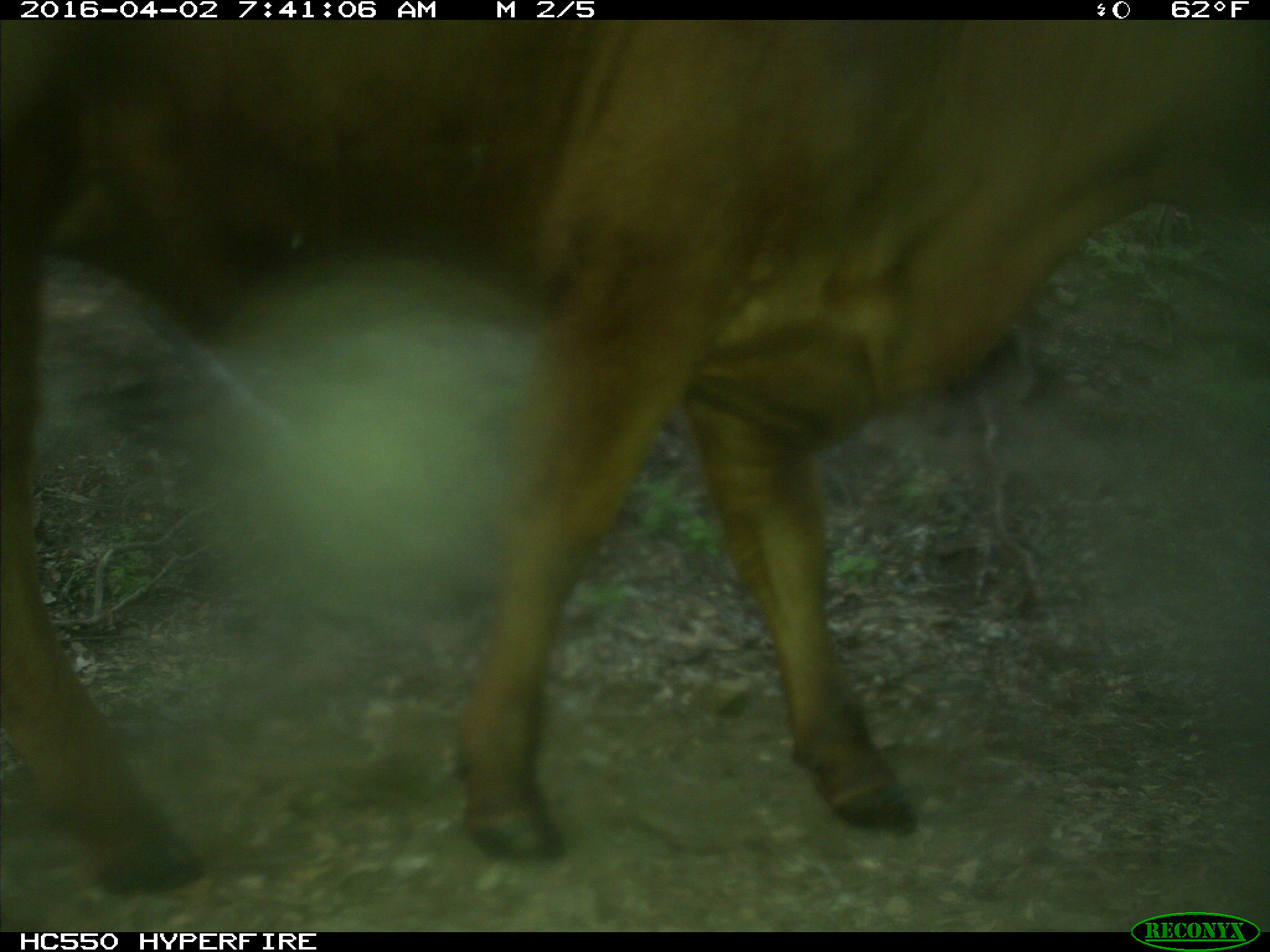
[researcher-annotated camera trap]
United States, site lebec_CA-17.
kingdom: Animalia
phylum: Chordata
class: Mammalia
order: Artiodactyla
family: Bovidae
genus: Bos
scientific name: Bos taurus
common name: domestic cow